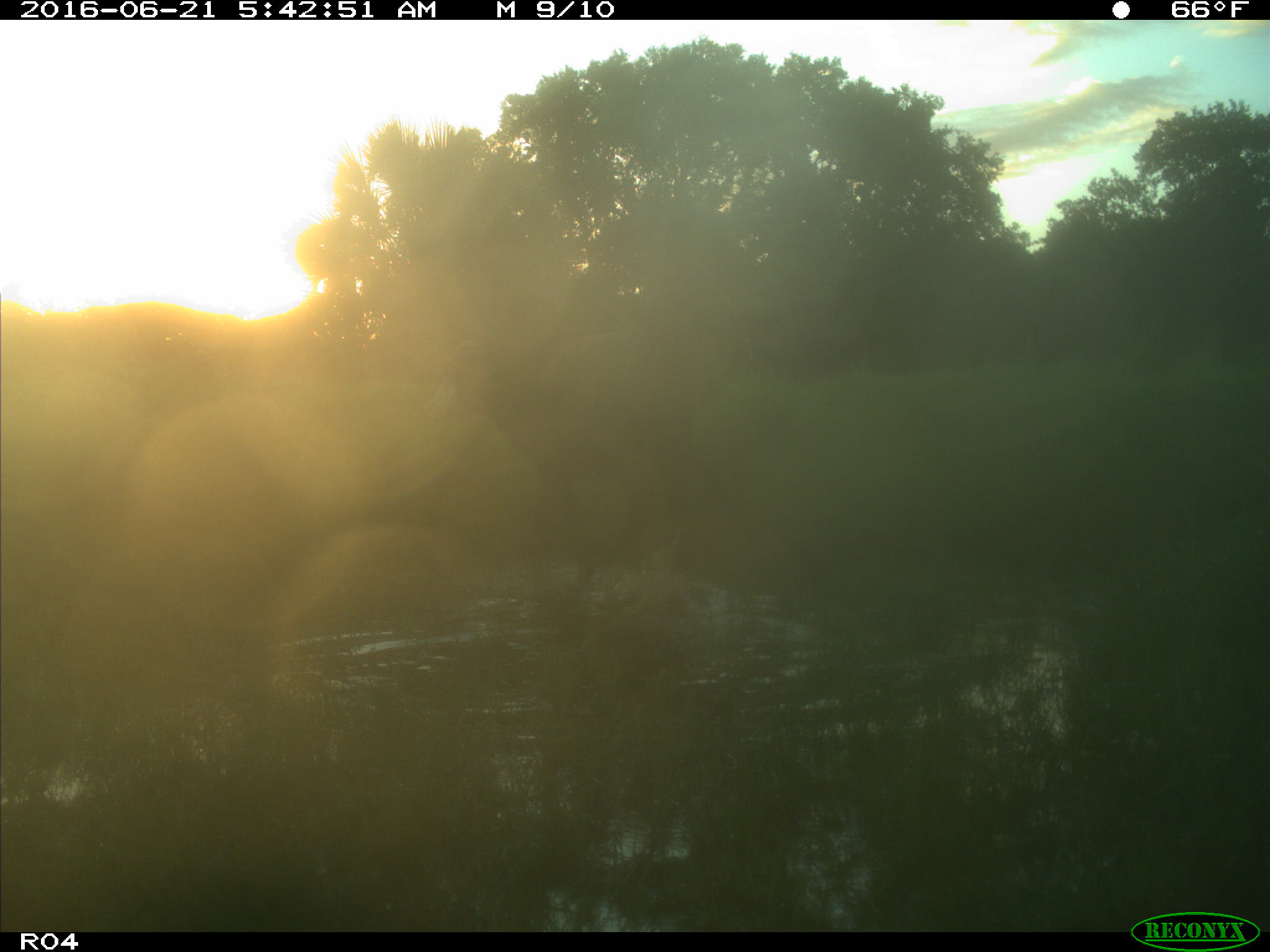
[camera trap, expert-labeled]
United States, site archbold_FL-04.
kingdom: Animalia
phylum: Chordata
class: Mammalia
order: Artiodactyla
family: Bovidae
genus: Bos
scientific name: Bos taurus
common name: domestic cow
Bos taurus (domestic cow).